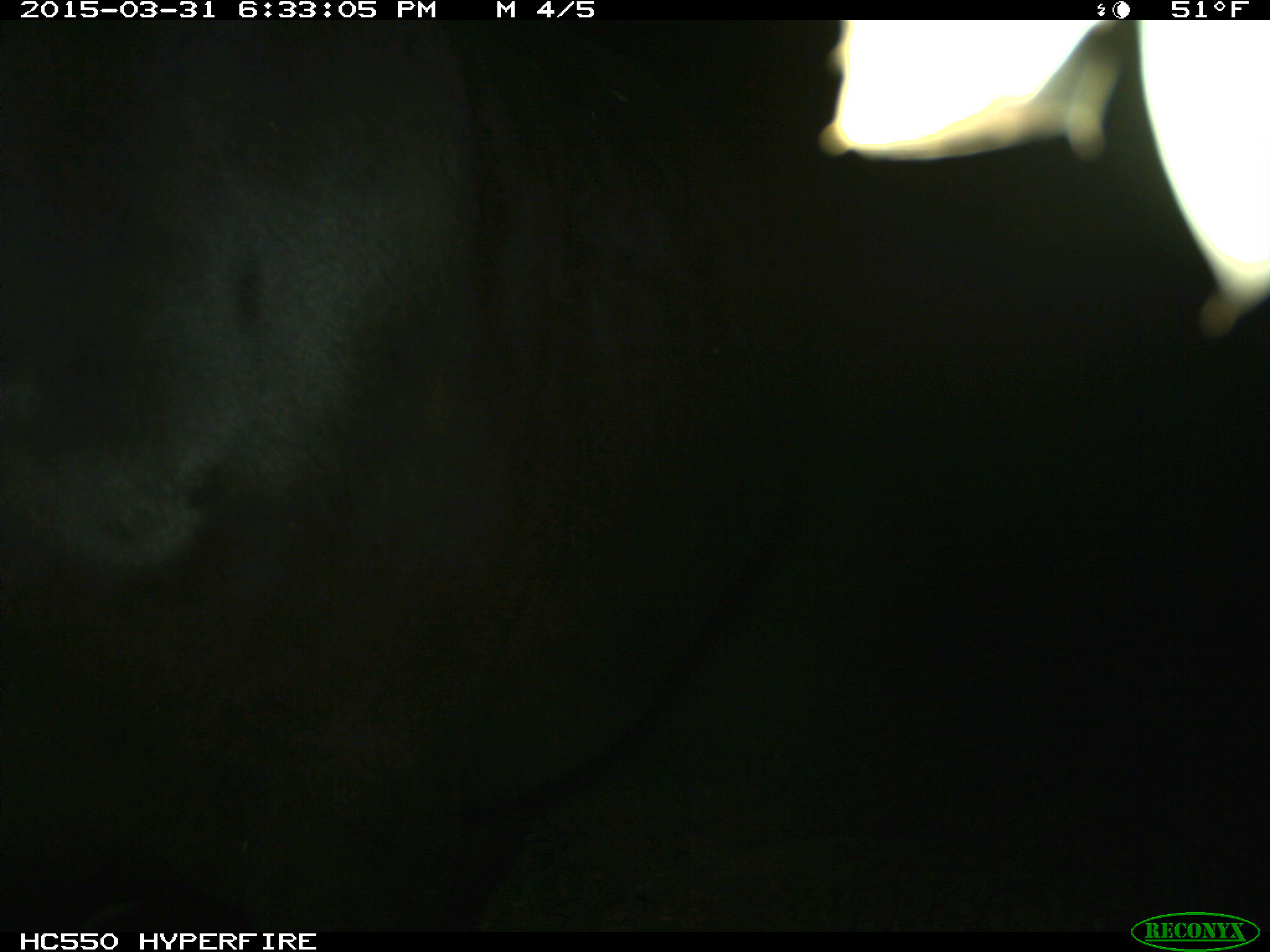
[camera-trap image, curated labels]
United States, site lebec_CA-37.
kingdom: Animalia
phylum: Chordata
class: Mammalia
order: Artiodactyla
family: Bovidae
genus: Bos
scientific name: Bos taurus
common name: domestic cow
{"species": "Bos taurus (domestic cow)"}